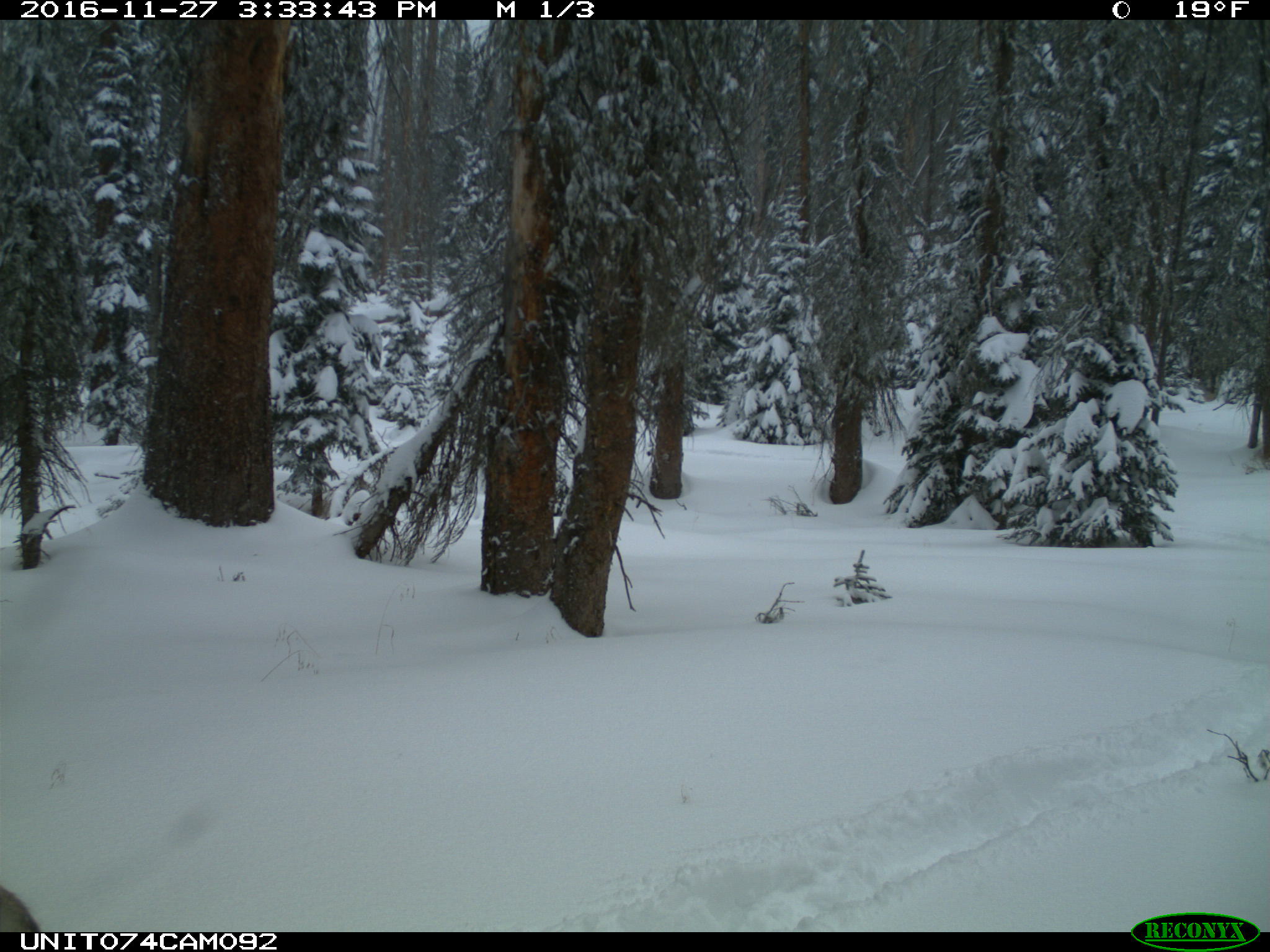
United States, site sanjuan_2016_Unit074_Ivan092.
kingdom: Animalia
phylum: Chordata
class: Mammalia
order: Artiodactyla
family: Cervidae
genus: Cervus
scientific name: Cervus elaphus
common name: red deer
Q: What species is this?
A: Cervus elaphus (red deer).